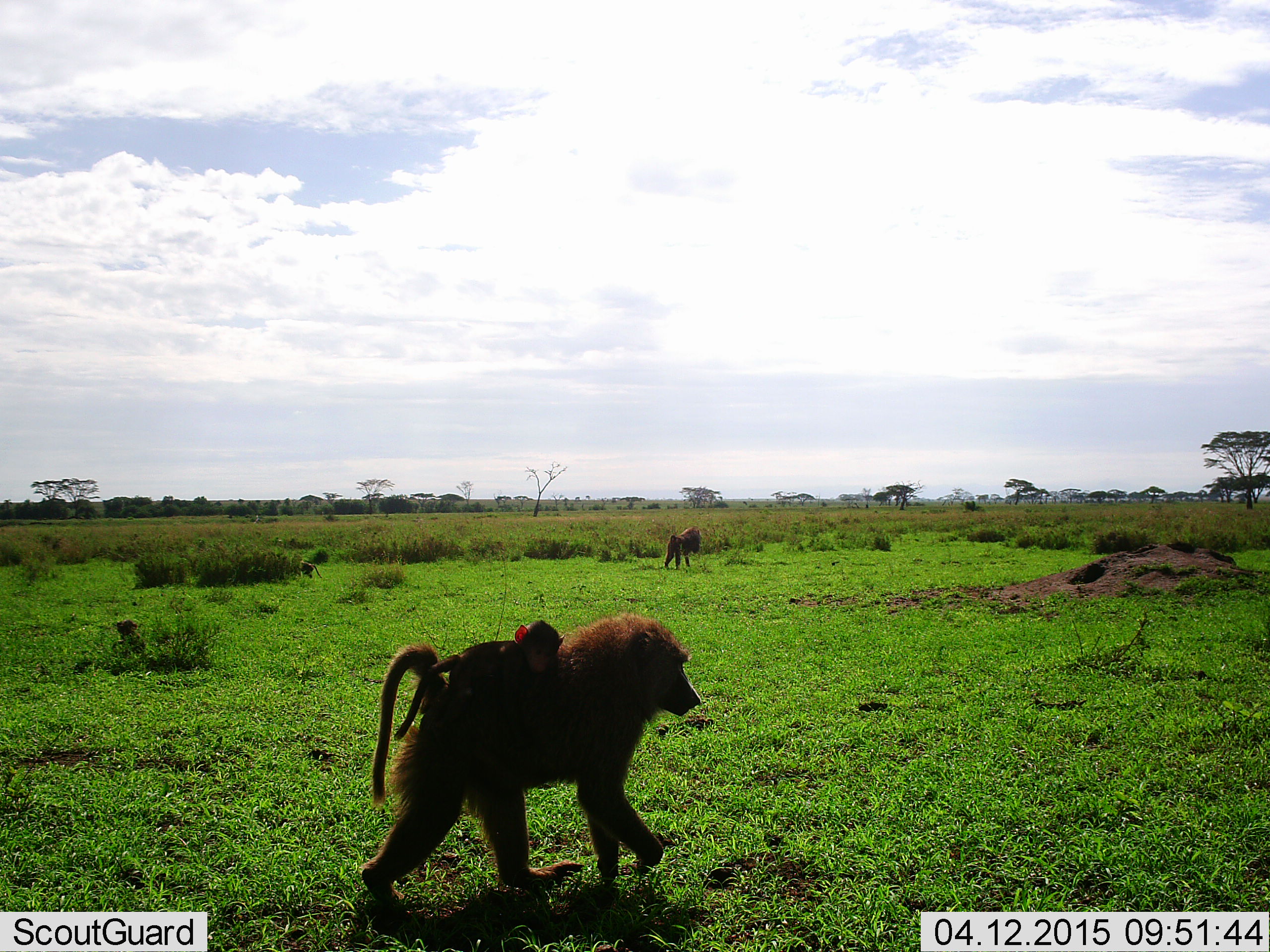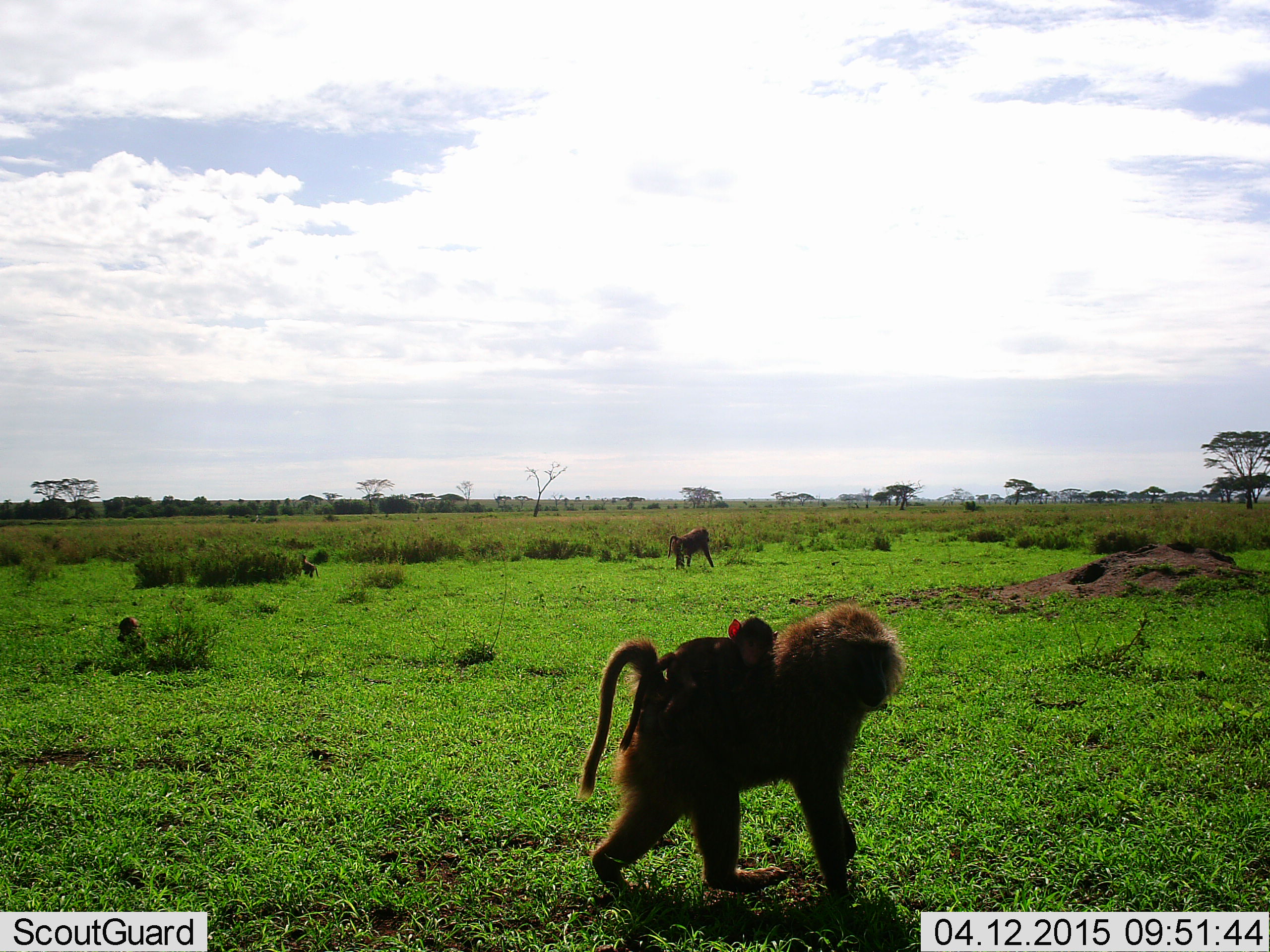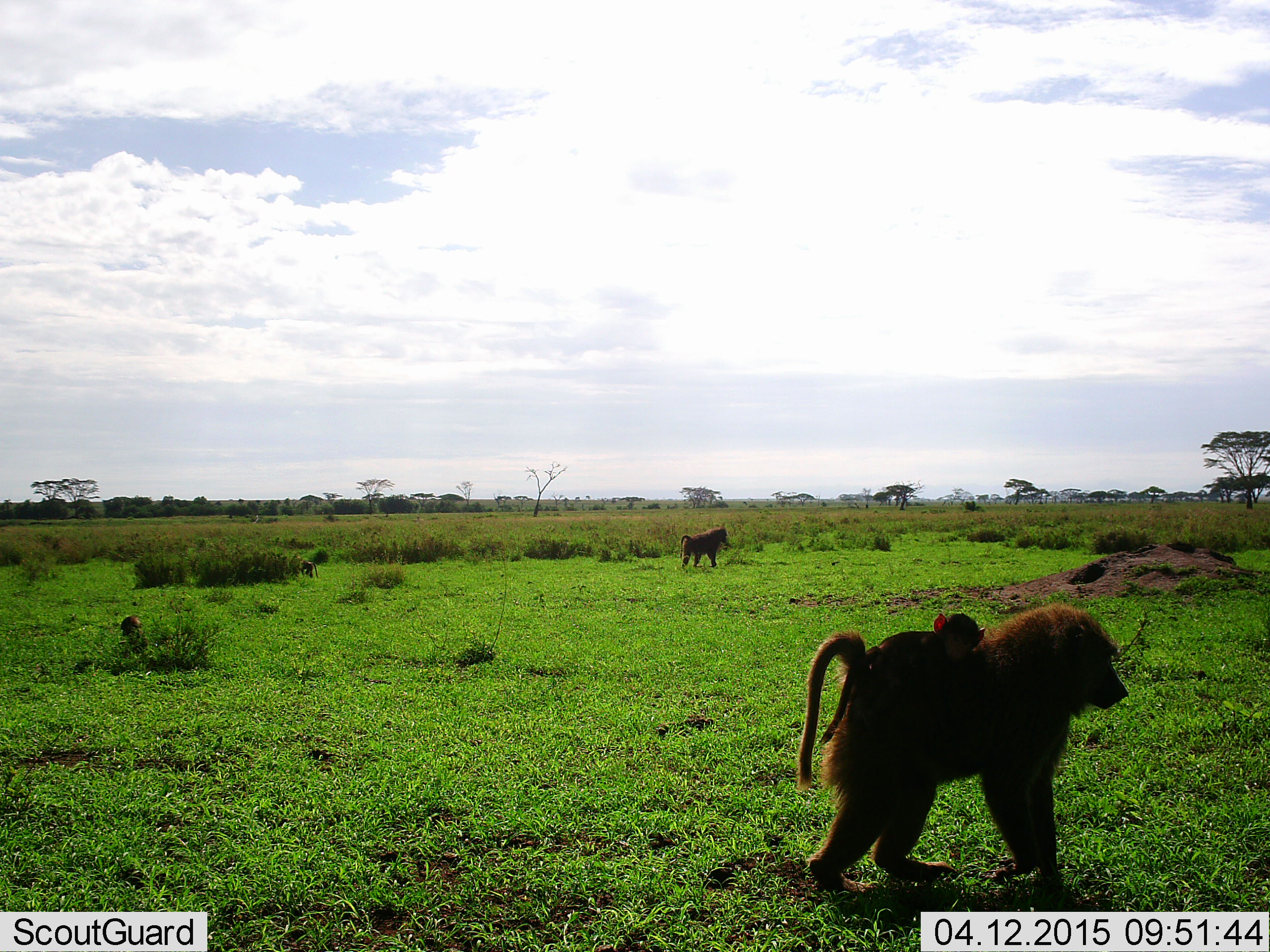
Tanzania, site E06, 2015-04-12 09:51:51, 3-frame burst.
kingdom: Animalia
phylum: Chordata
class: Mammalia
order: Primates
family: Cercopithecidae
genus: Papio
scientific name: Papio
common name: baboon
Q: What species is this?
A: Baboon (Papio).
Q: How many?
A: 4.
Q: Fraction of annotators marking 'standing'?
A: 20%.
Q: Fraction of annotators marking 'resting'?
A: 40%.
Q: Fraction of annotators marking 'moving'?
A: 100%.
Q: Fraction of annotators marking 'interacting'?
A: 20%.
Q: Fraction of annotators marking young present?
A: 90%.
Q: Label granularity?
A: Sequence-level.